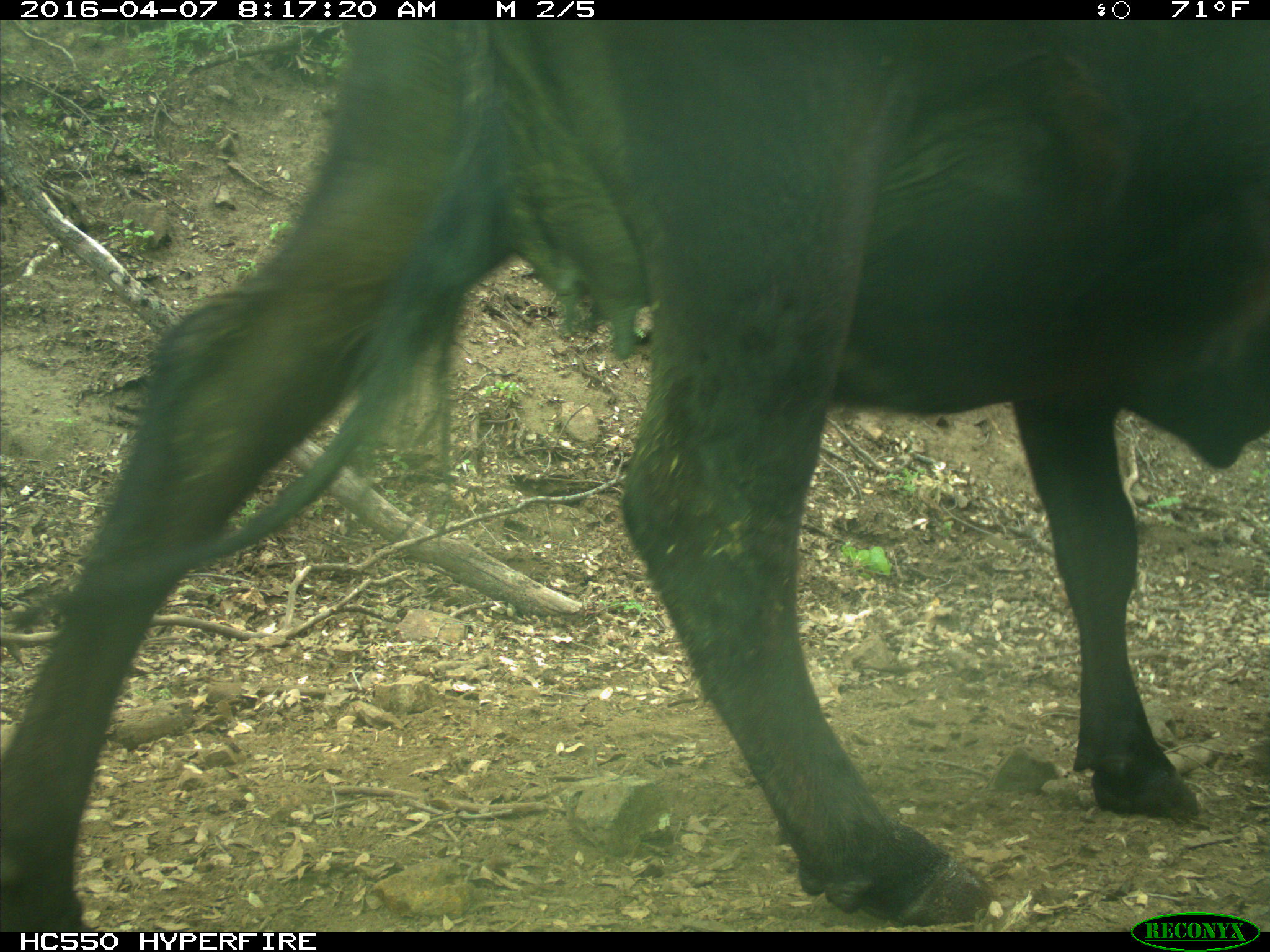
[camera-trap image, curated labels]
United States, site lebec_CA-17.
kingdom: Animalia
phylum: Chordata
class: Mammalia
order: Artiodactyla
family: Bovidae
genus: Bos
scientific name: Bos taurus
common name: domestic cow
Bos taurus (domestic cow).